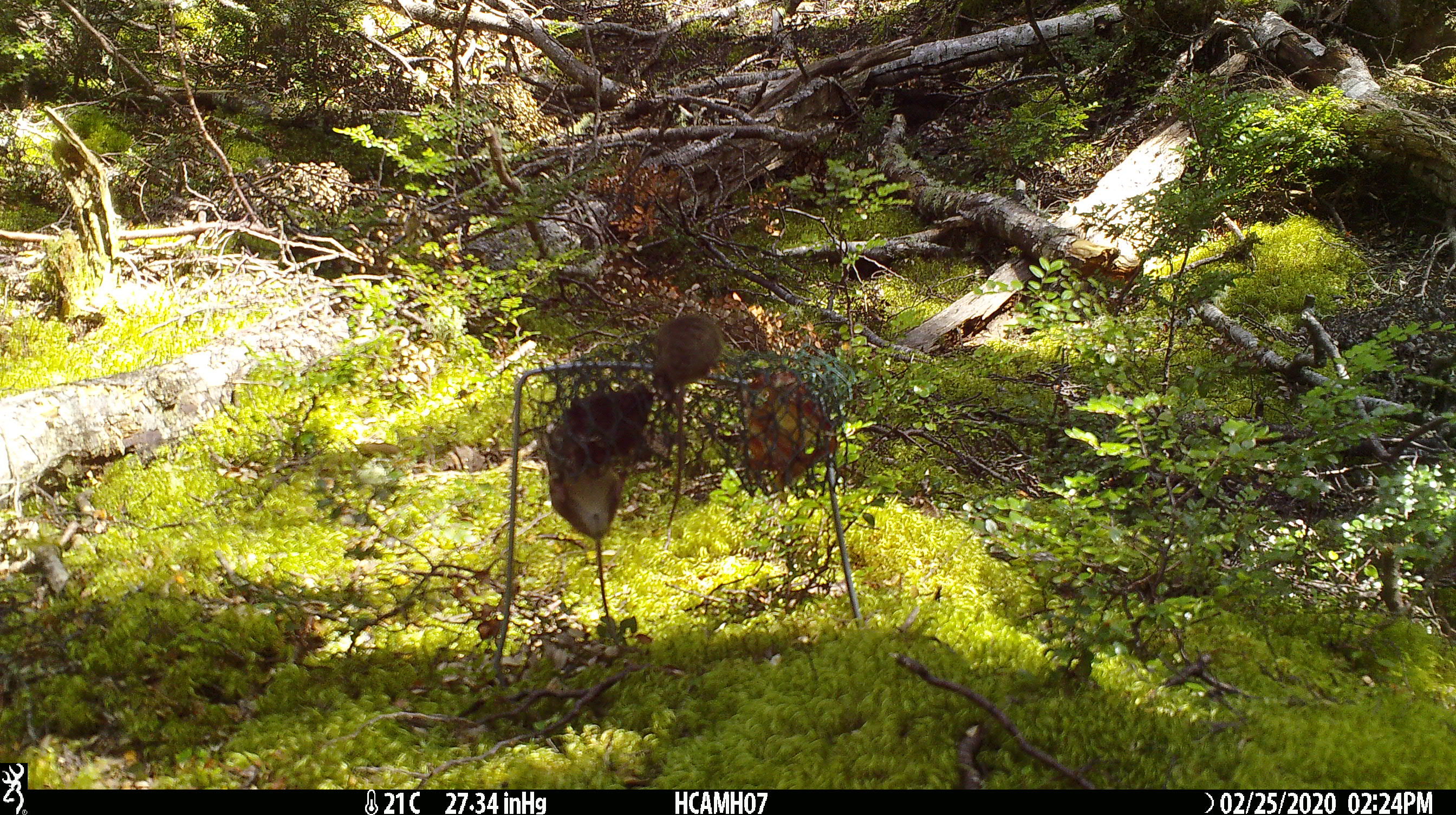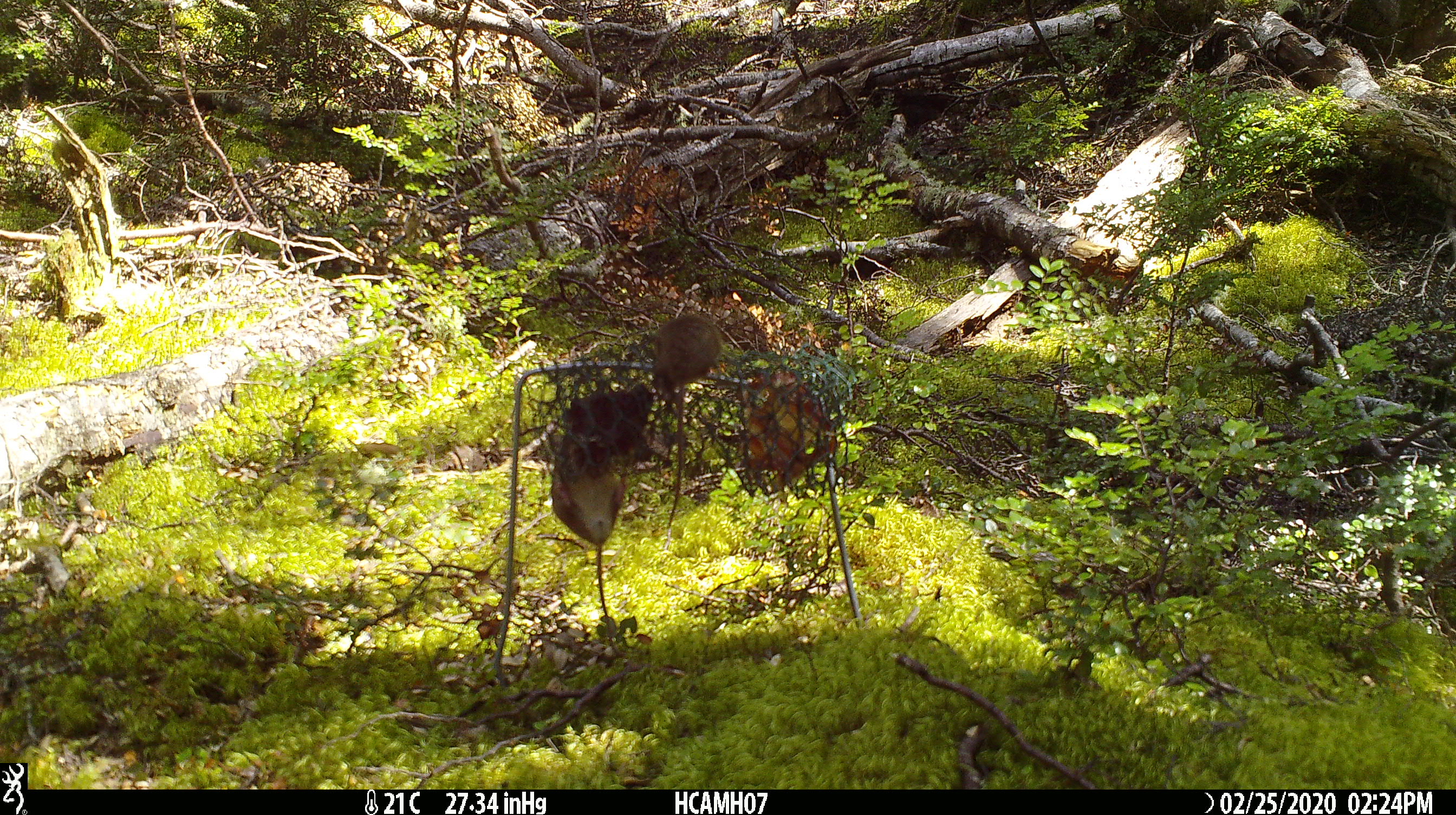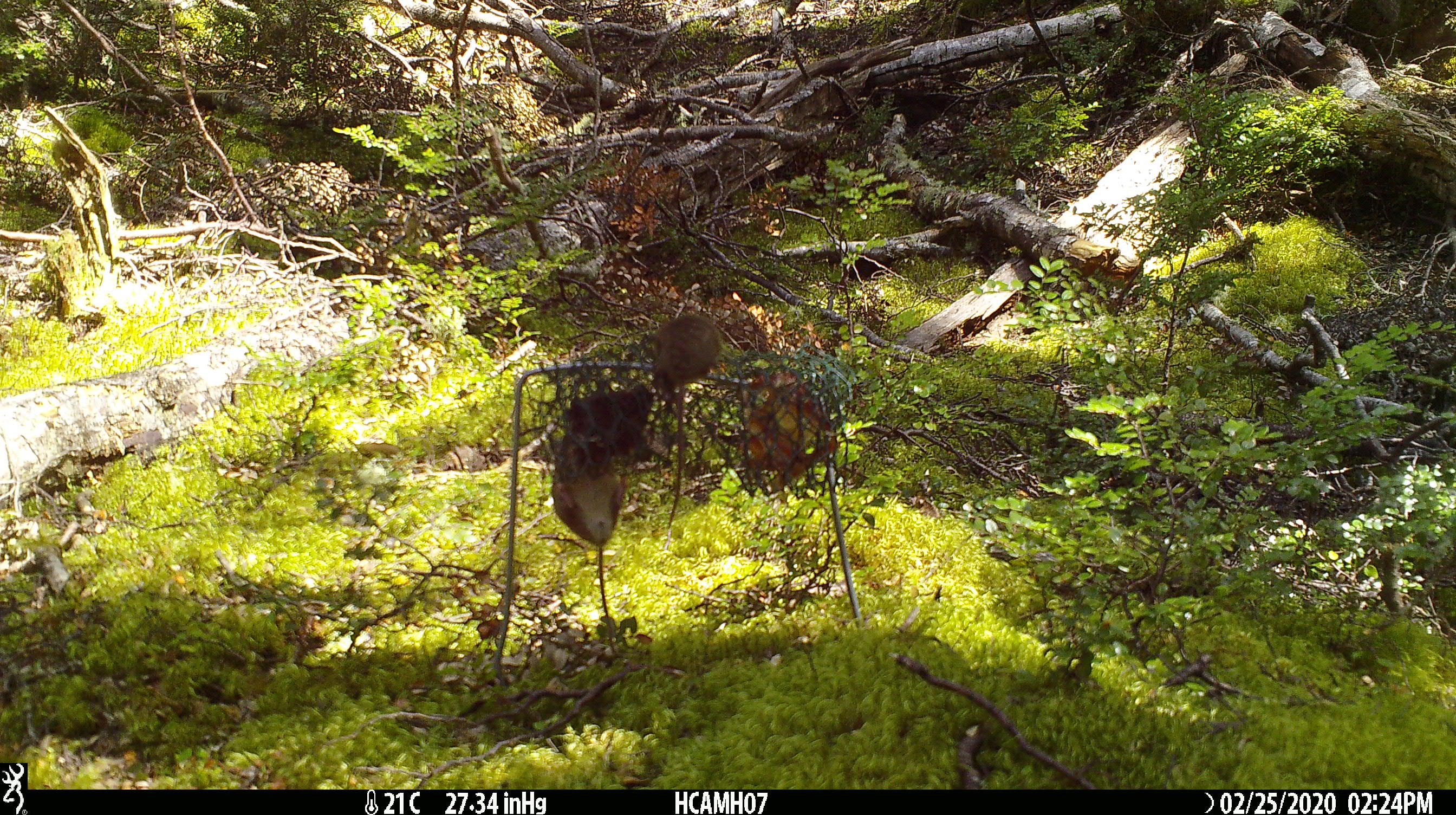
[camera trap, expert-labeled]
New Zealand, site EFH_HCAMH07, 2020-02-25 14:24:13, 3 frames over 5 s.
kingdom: Animalia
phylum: Chordata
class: Mammalia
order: Rodentia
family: Muridae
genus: Mus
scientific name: Mus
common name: mouse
Mouse (Mus).